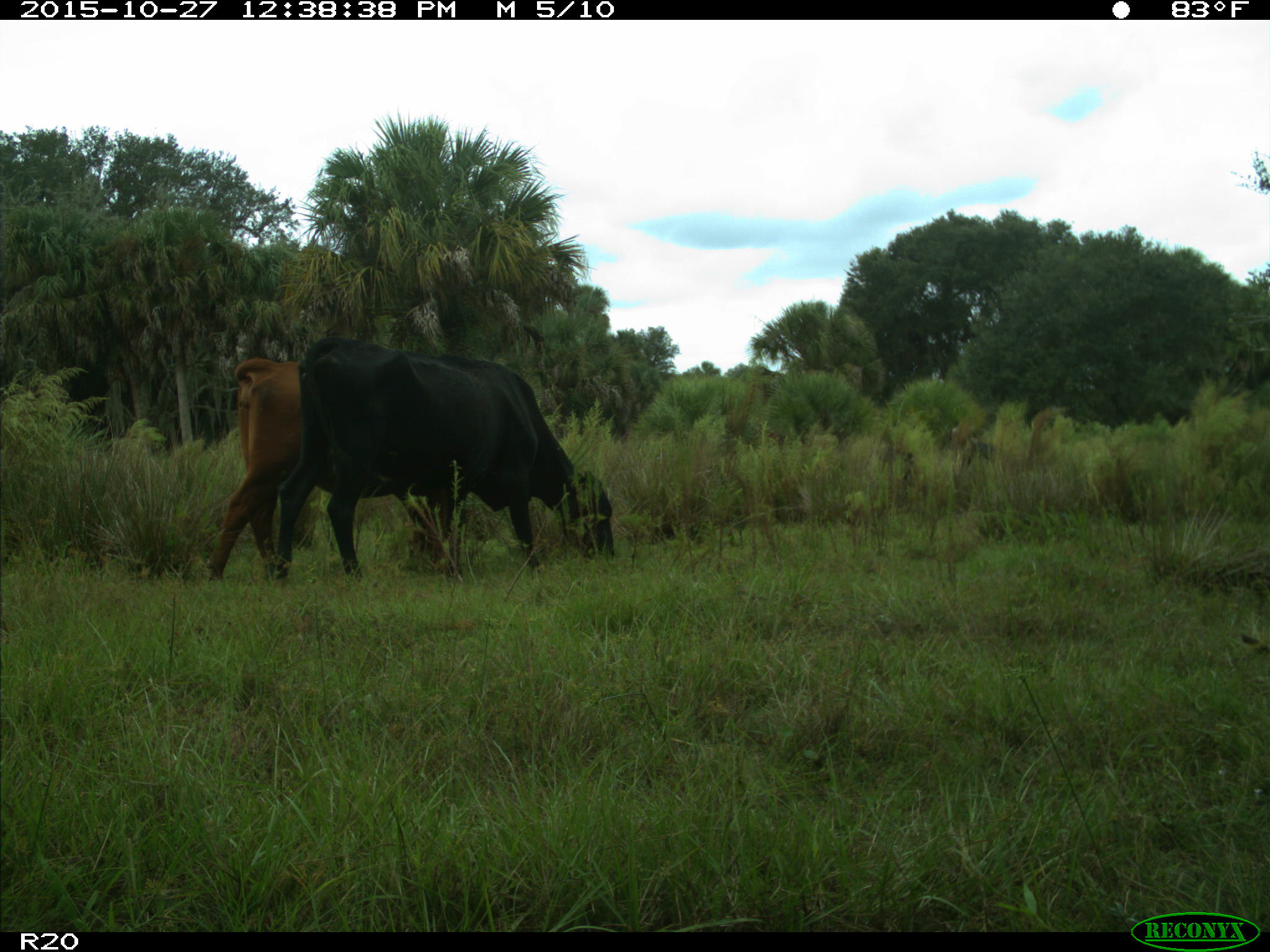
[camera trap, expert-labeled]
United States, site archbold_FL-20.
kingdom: Animalia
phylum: Chordata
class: Mammalia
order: Artiodactyla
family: Bovidae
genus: Bos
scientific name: Bos taurus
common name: domestic cow